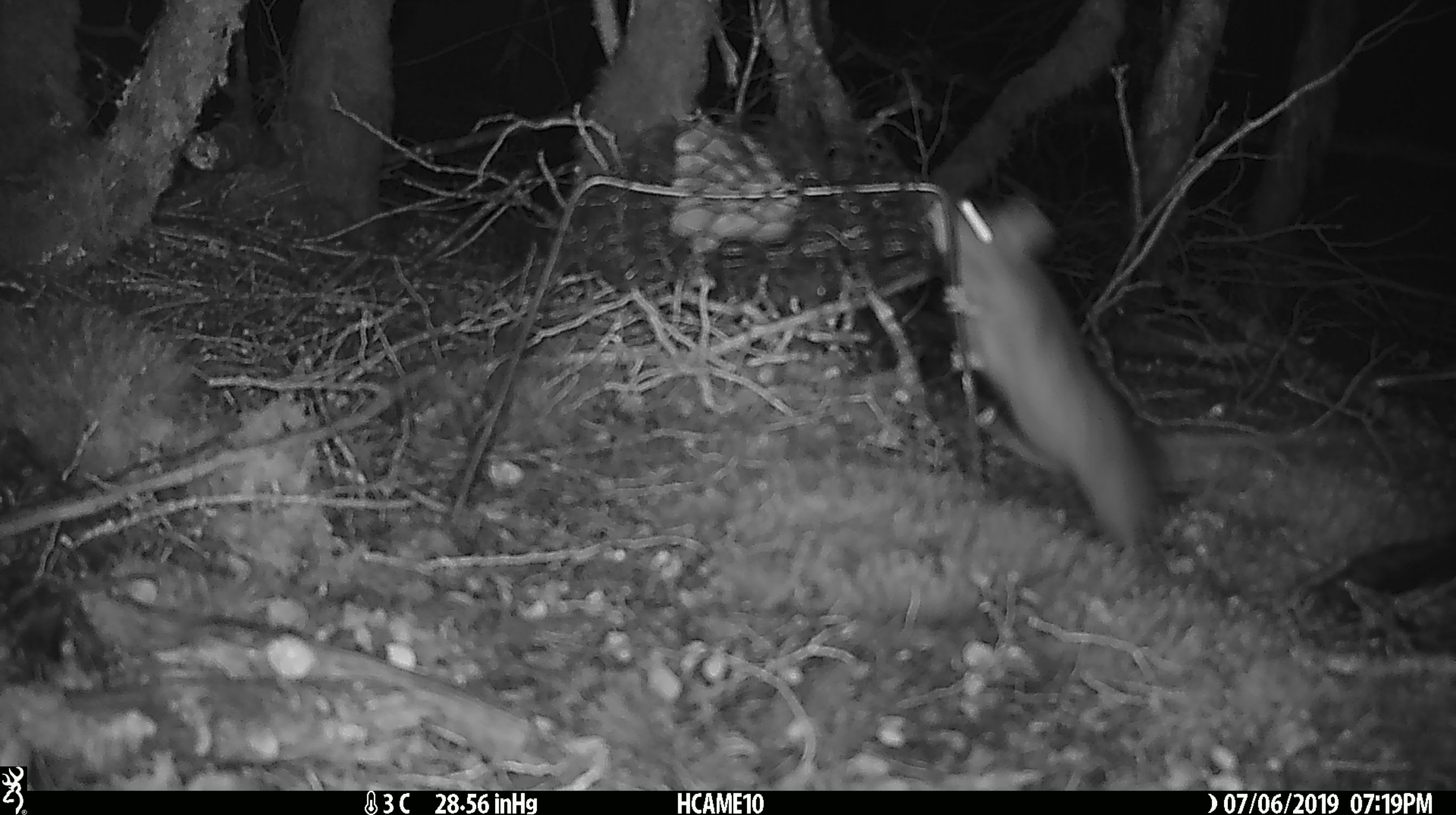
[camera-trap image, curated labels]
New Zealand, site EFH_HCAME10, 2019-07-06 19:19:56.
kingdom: Animalia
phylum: Chordata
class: Mammalia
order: Rodentia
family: Muridae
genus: Rattus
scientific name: Rattus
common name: rat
Rat (Rattus).